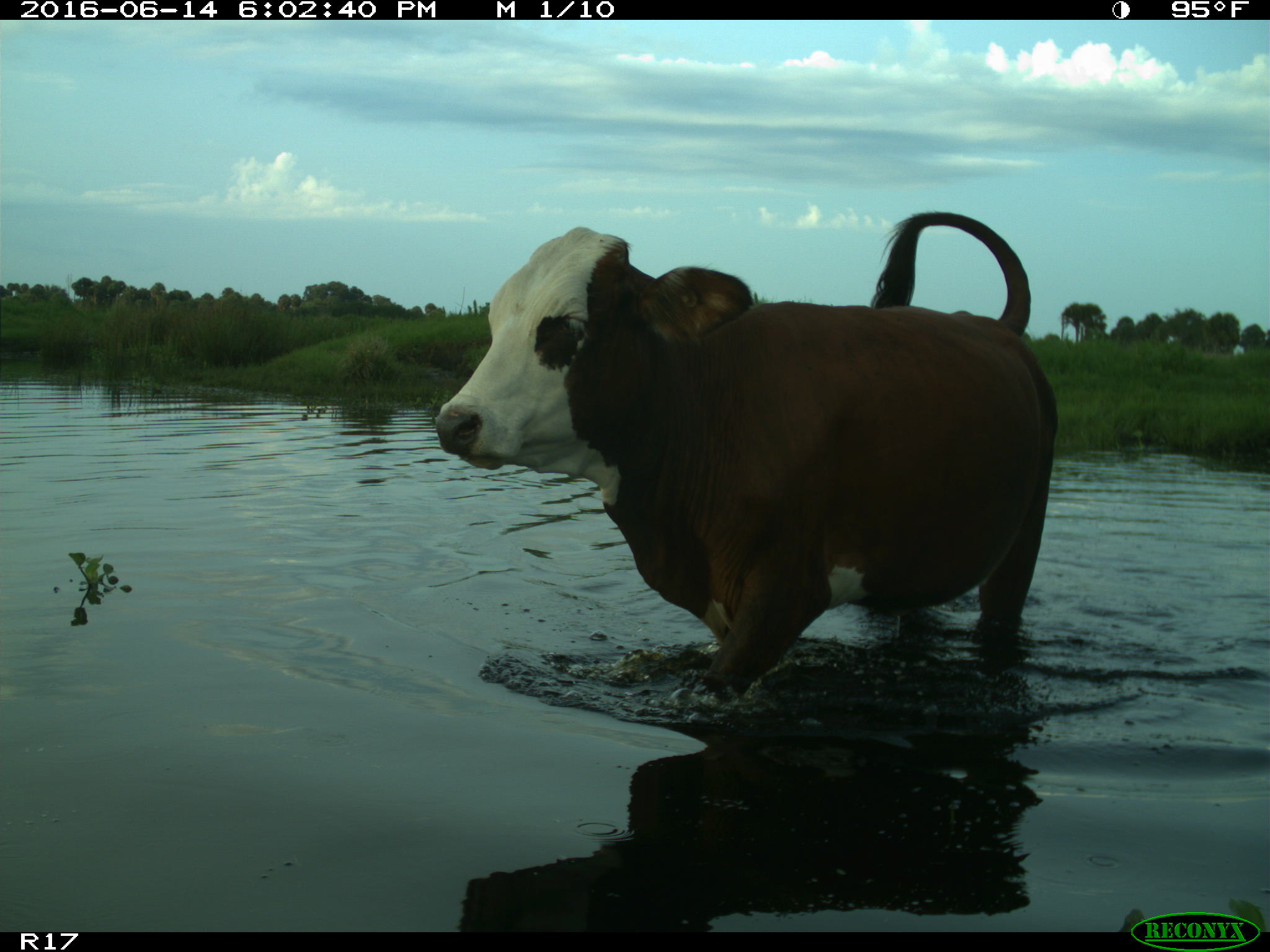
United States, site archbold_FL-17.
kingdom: Animalia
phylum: Chordata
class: Mammalia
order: Artiodactyla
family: Bovidae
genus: Bos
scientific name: Bos taurus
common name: domestic cow